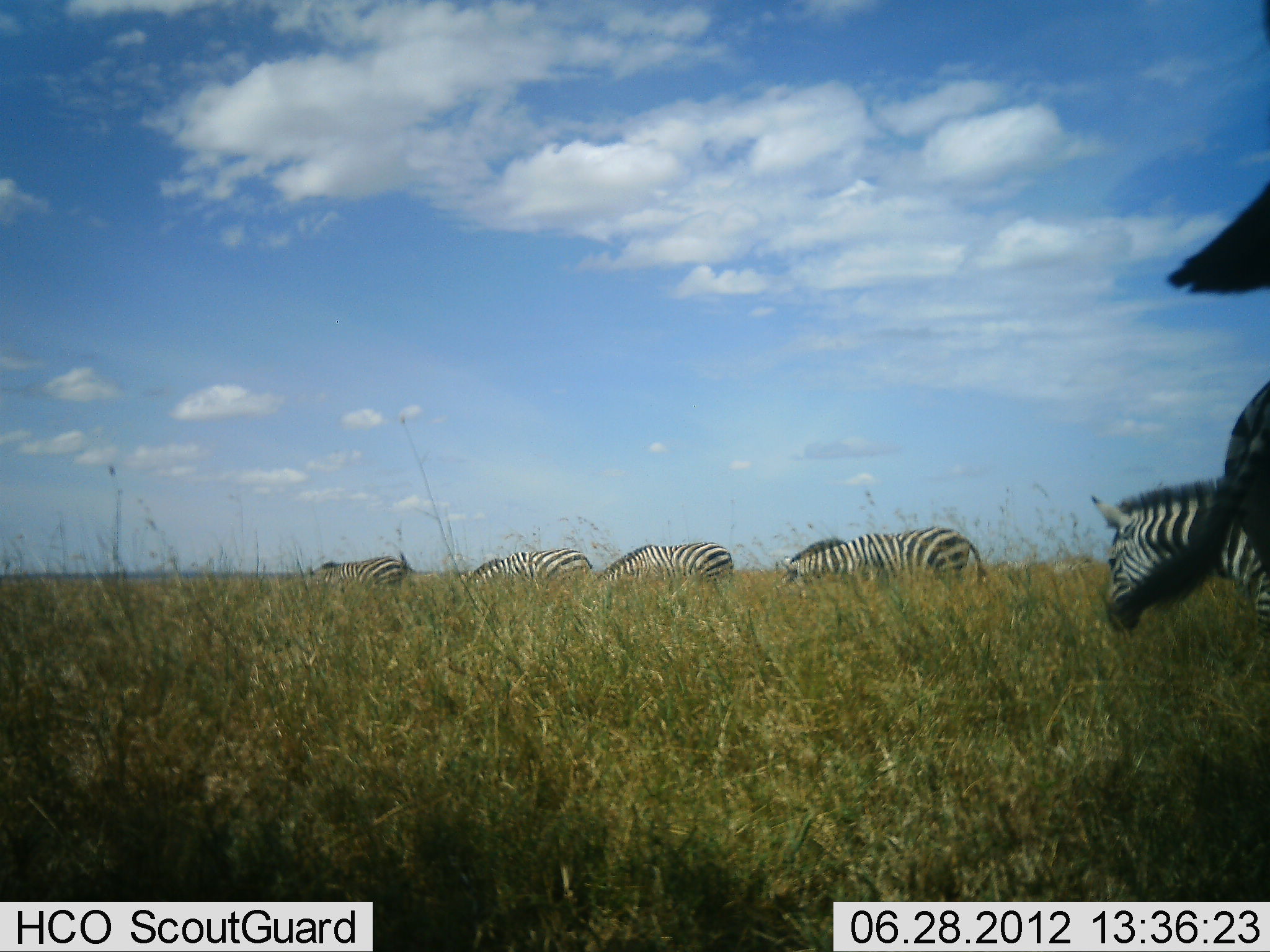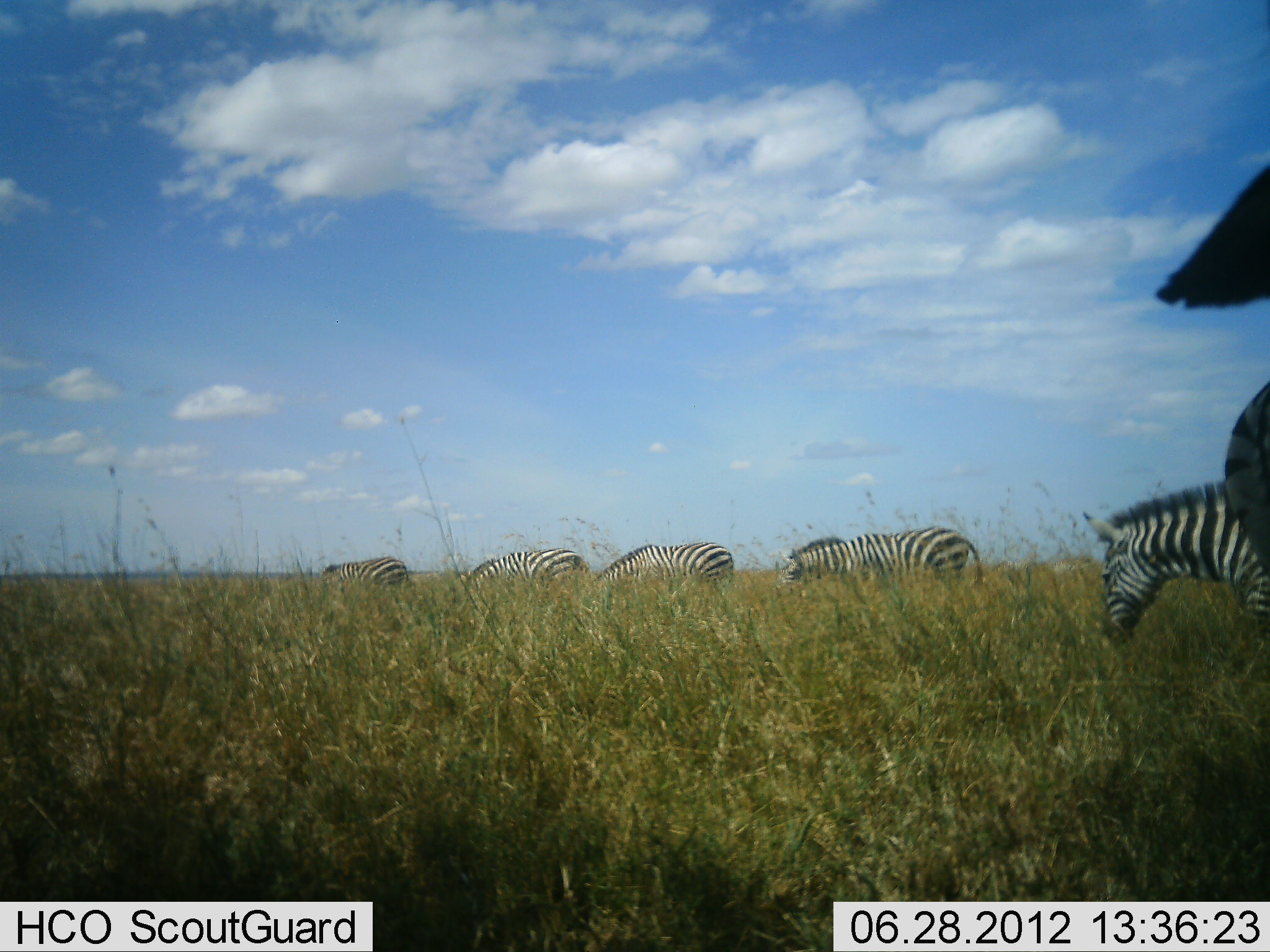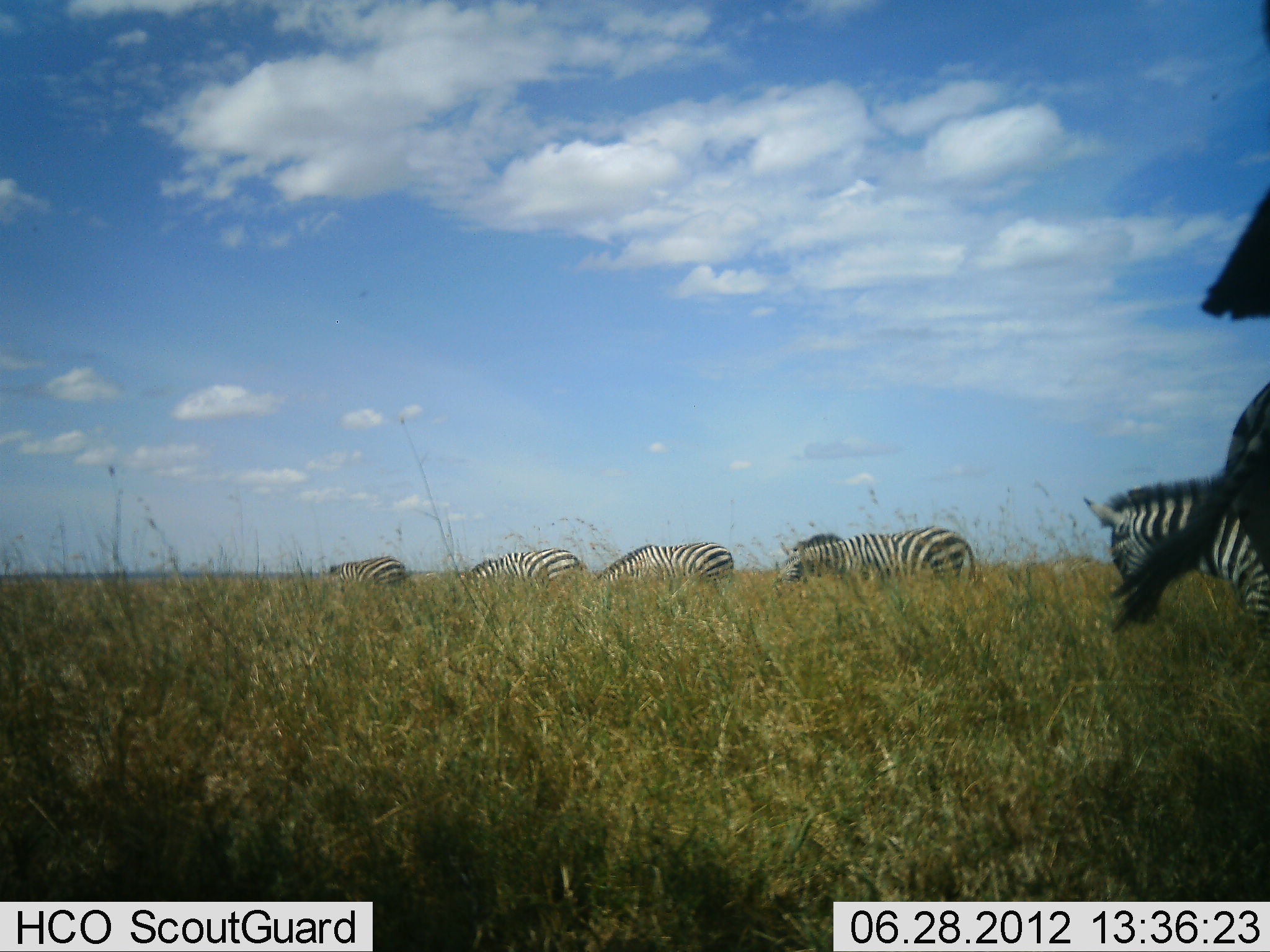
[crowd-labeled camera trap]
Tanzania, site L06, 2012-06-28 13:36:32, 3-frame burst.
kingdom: Animalia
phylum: Chordata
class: Mammalia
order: Perissodactyla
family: Equidae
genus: Equus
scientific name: Equus quagga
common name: plains zebra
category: zebra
Zebra (plains zebra) (Equus quagga), count 6. Behavior (volunteer vote fractions): standing 40%, resting 0%, moving 0%, interacting 0%. Young present (vote fraction): 0%. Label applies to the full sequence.